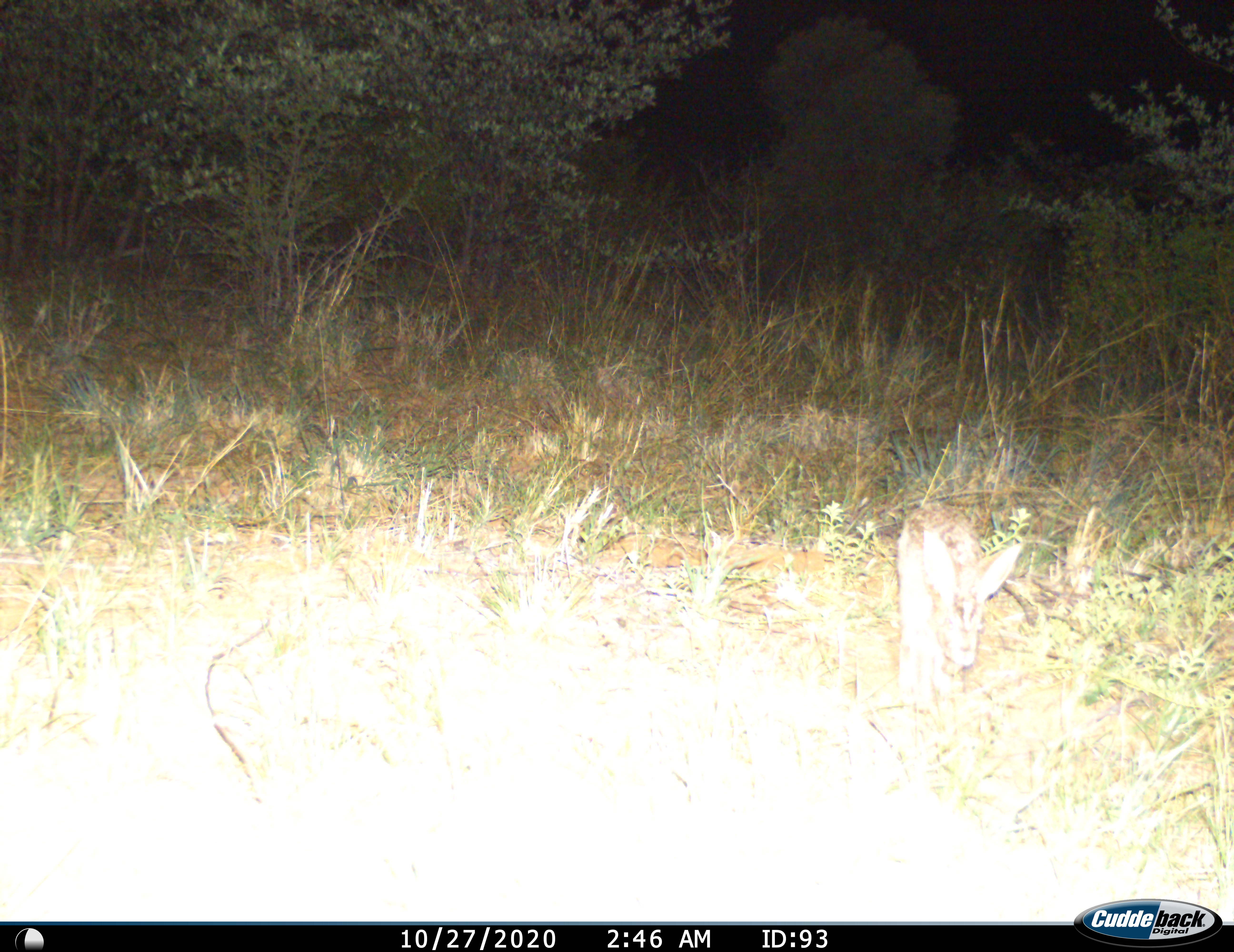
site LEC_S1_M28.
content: unidentified animal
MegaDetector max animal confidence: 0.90